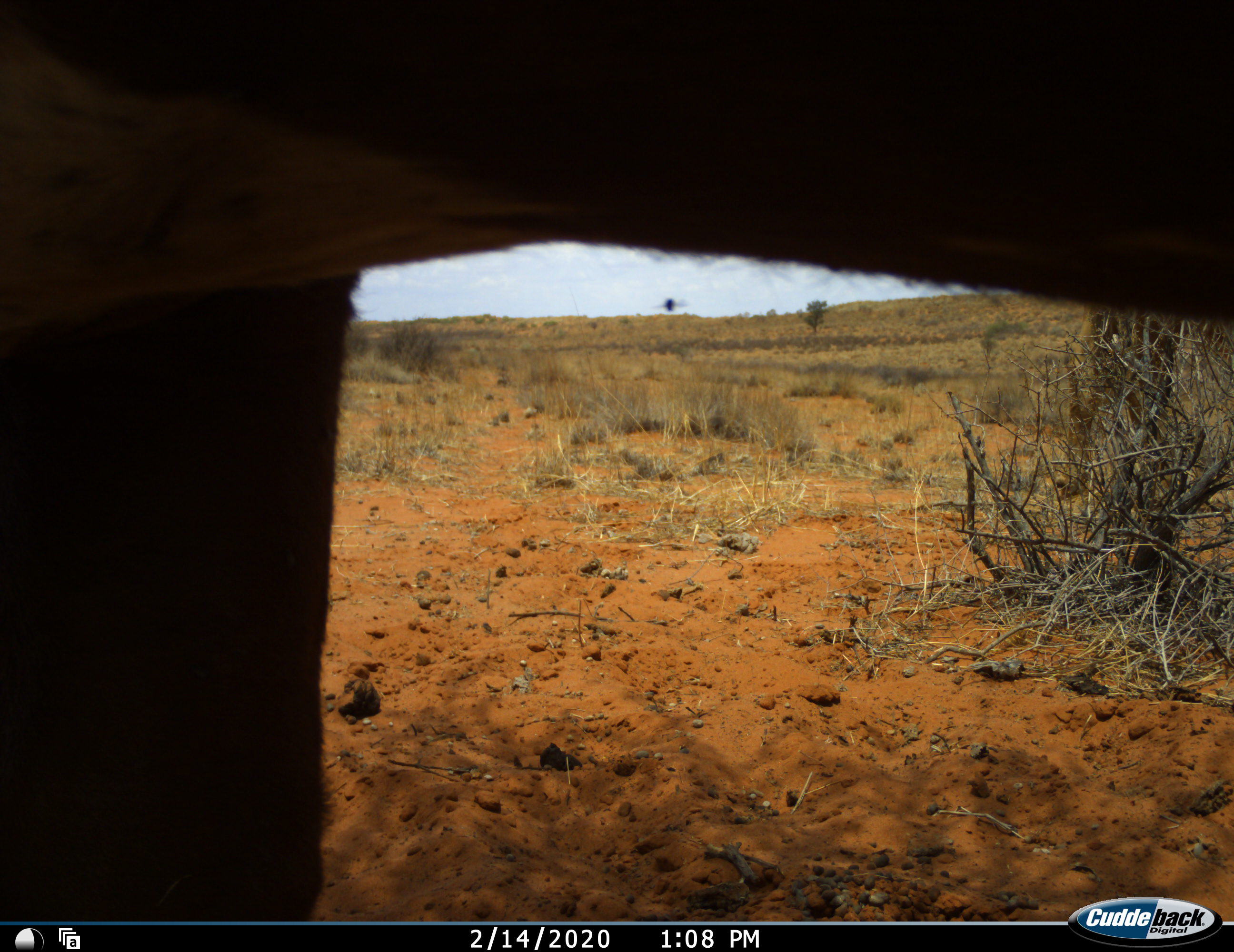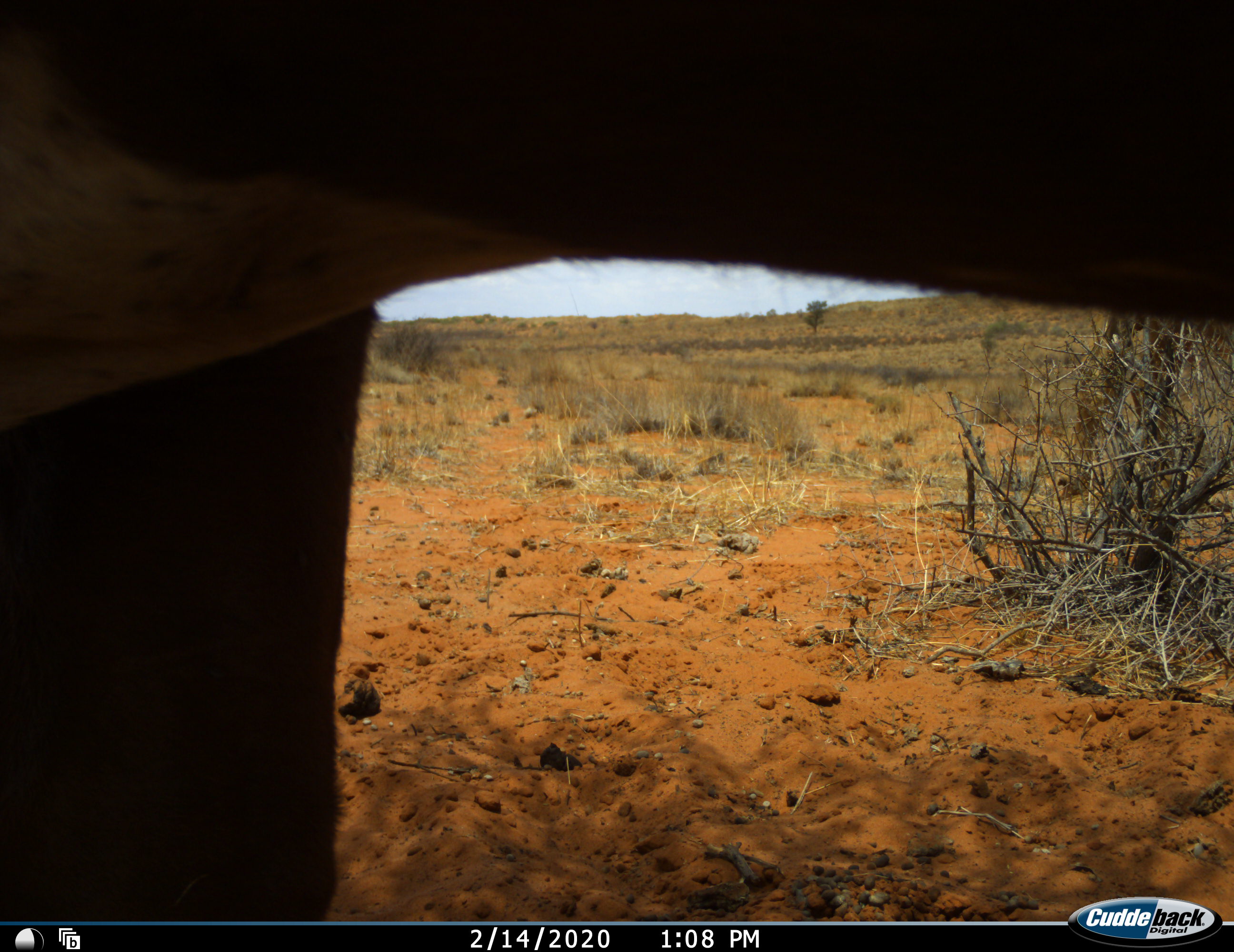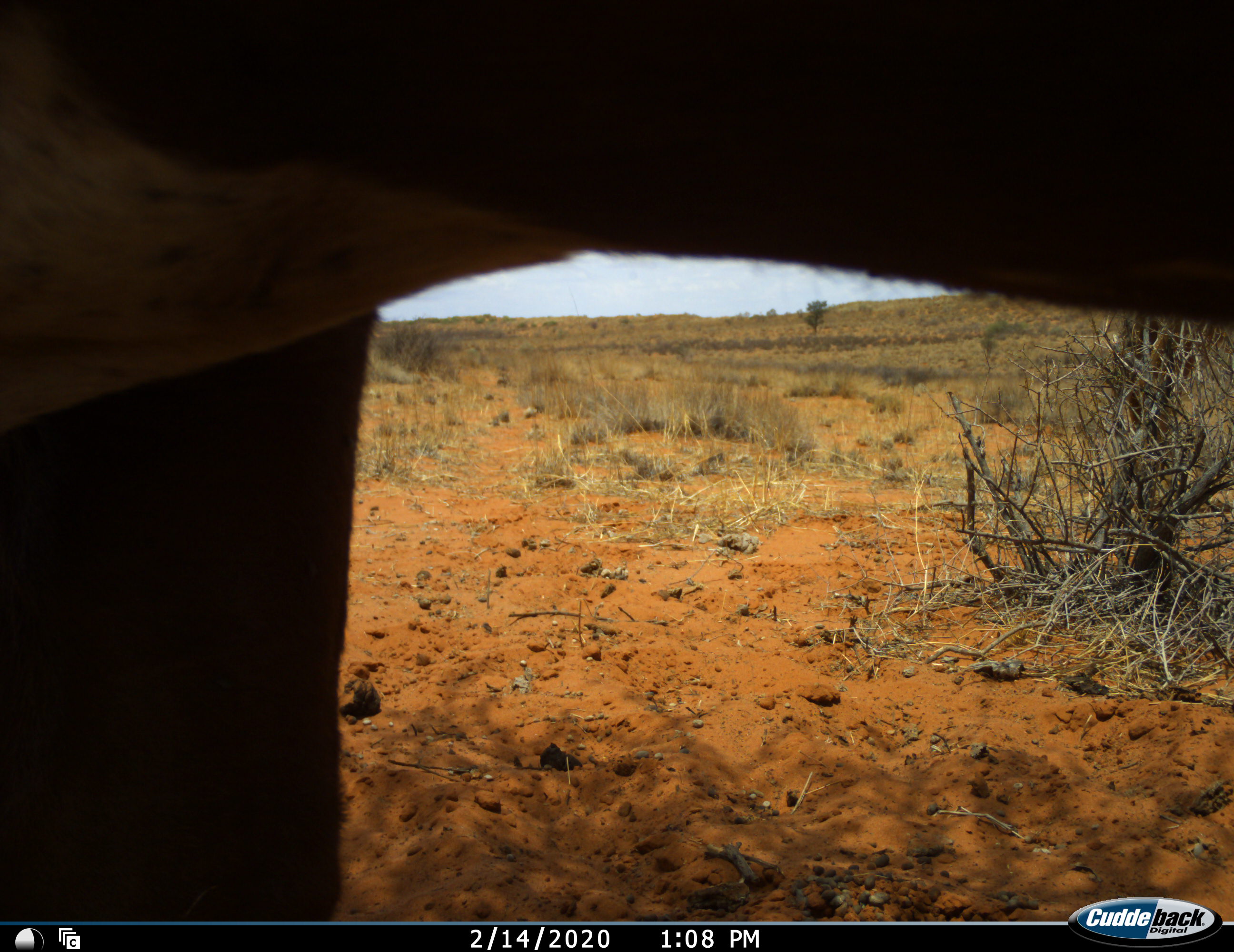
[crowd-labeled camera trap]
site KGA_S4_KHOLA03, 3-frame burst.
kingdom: Animalia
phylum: Chordata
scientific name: Vertebrata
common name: domestic animal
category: domesticanimal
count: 1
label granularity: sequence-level